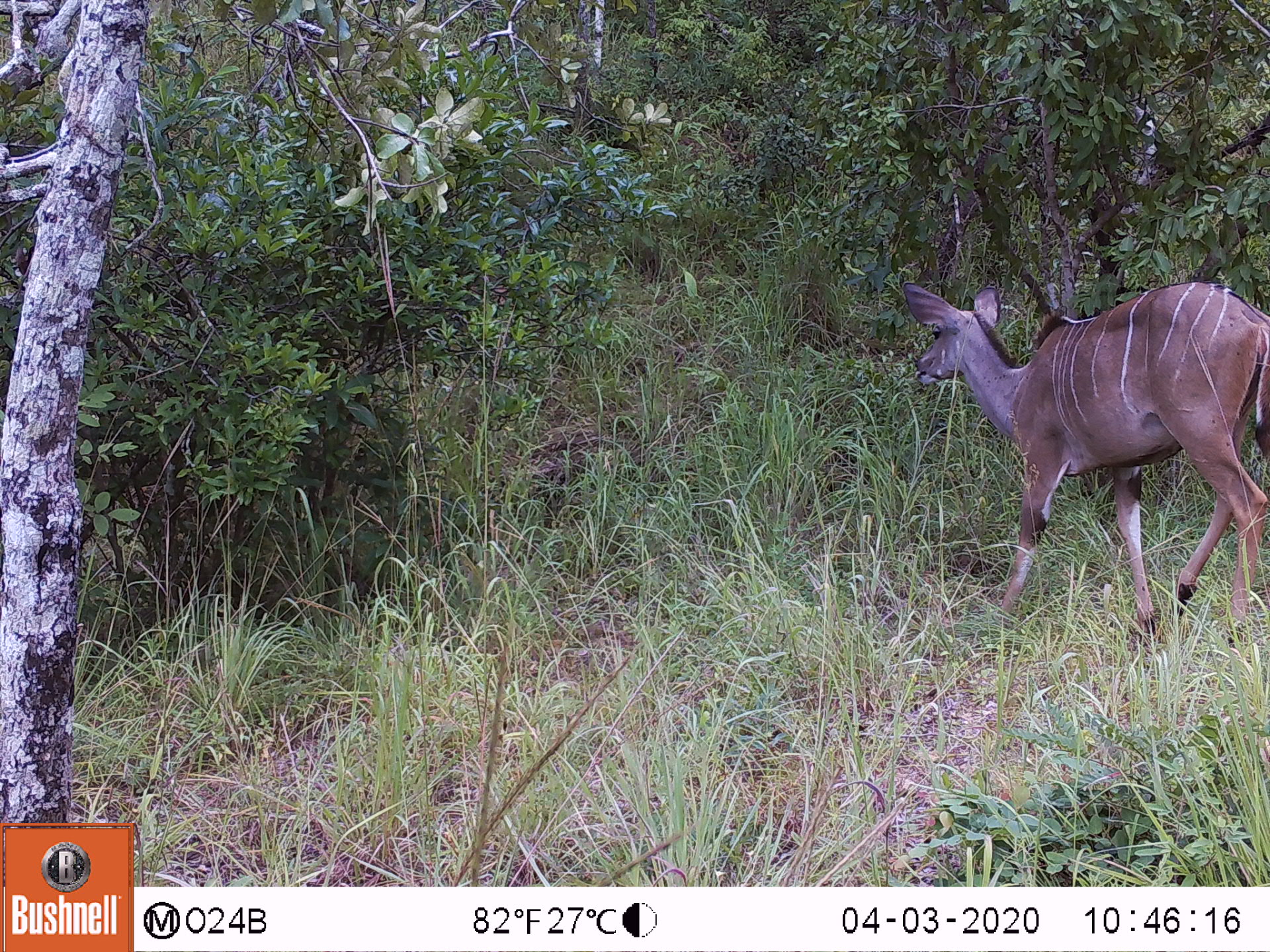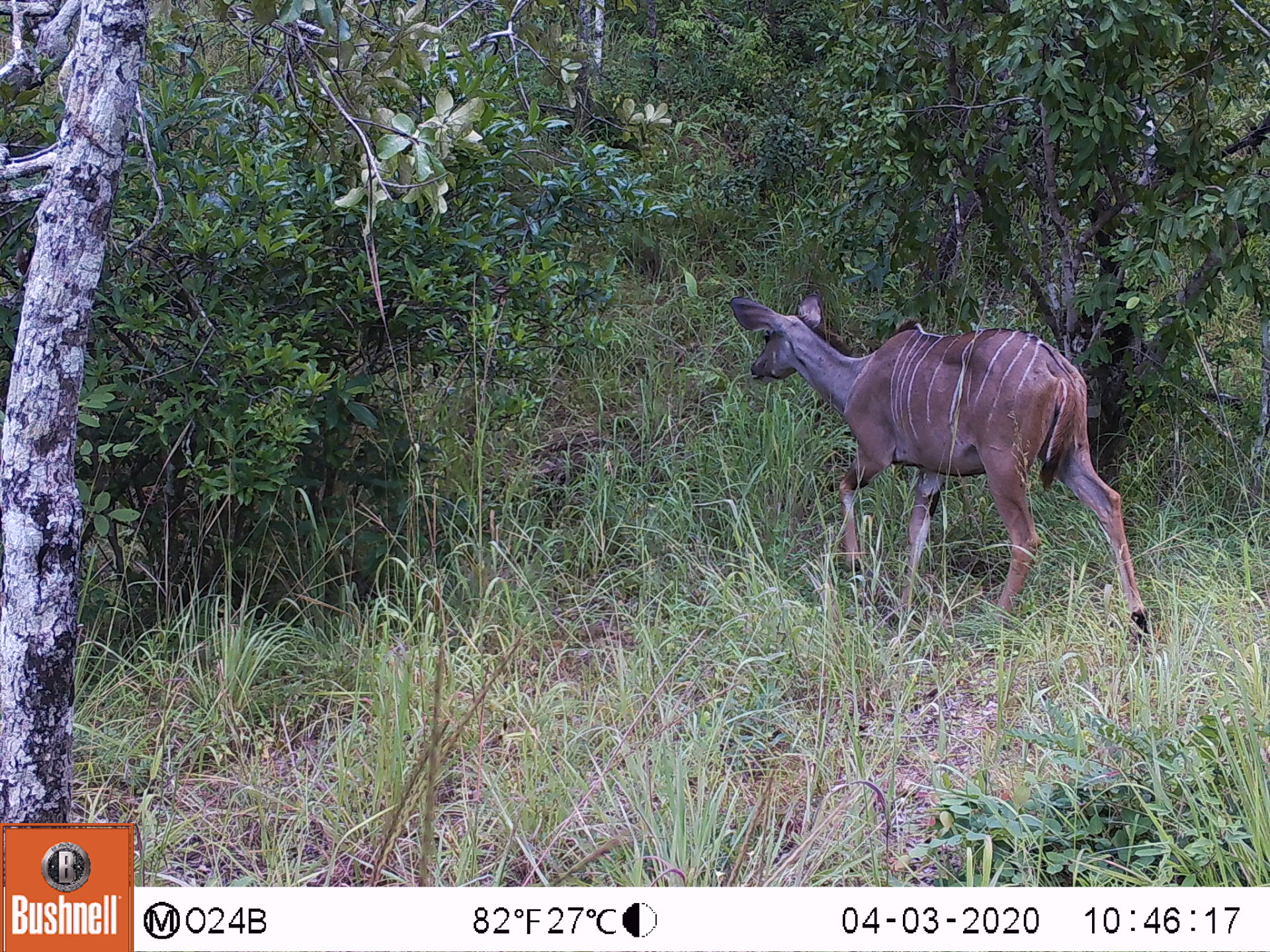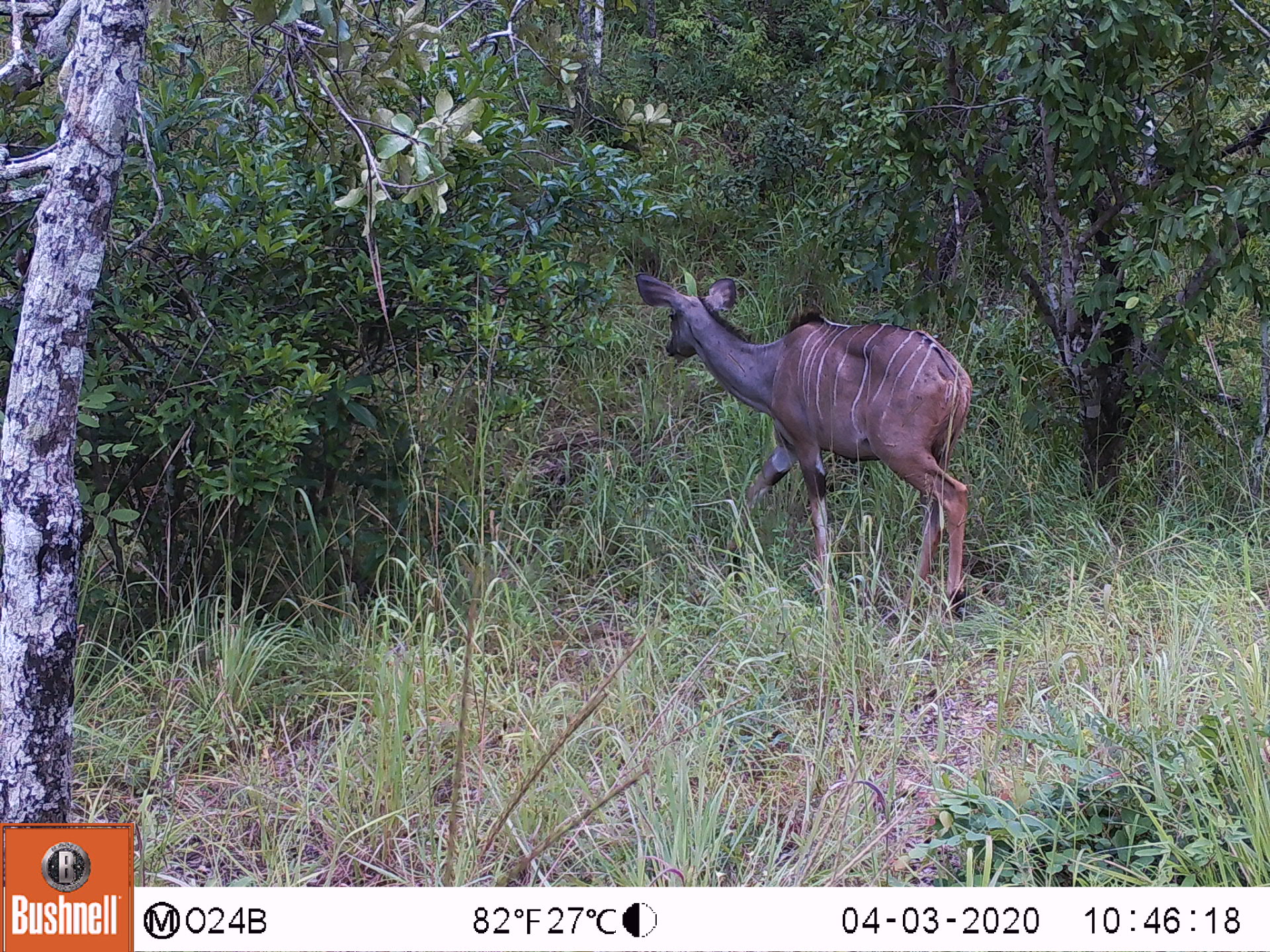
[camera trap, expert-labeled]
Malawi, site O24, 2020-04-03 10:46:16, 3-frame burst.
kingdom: Animalia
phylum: Chordata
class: Mammalia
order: Artiodactyla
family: Bovidae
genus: Tragelaphus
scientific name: Tragelaphus strepsiceros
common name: greater kudu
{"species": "greater kudu (Tragelaphus strepsiceros)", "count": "1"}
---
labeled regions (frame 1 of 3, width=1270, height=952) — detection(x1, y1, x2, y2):
greater kudu: detection(898, 276, 1268, 650)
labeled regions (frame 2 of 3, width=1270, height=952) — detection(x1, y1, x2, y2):
greater kudu: detection(726, 291, 1163, 652)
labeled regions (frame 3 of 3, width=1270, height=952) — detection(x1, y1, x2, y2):
greater kudu: detection(631, 271, 971, 623)